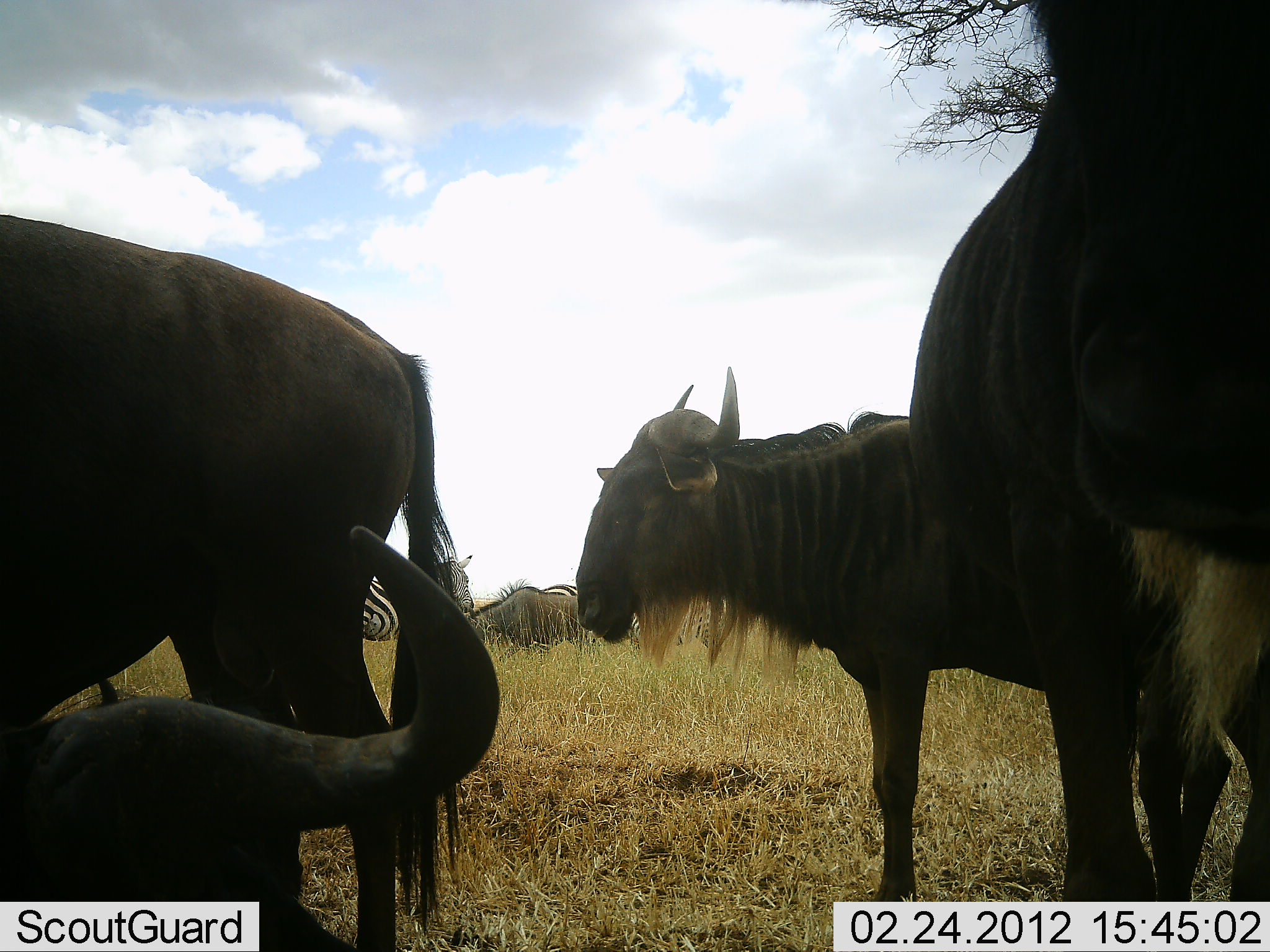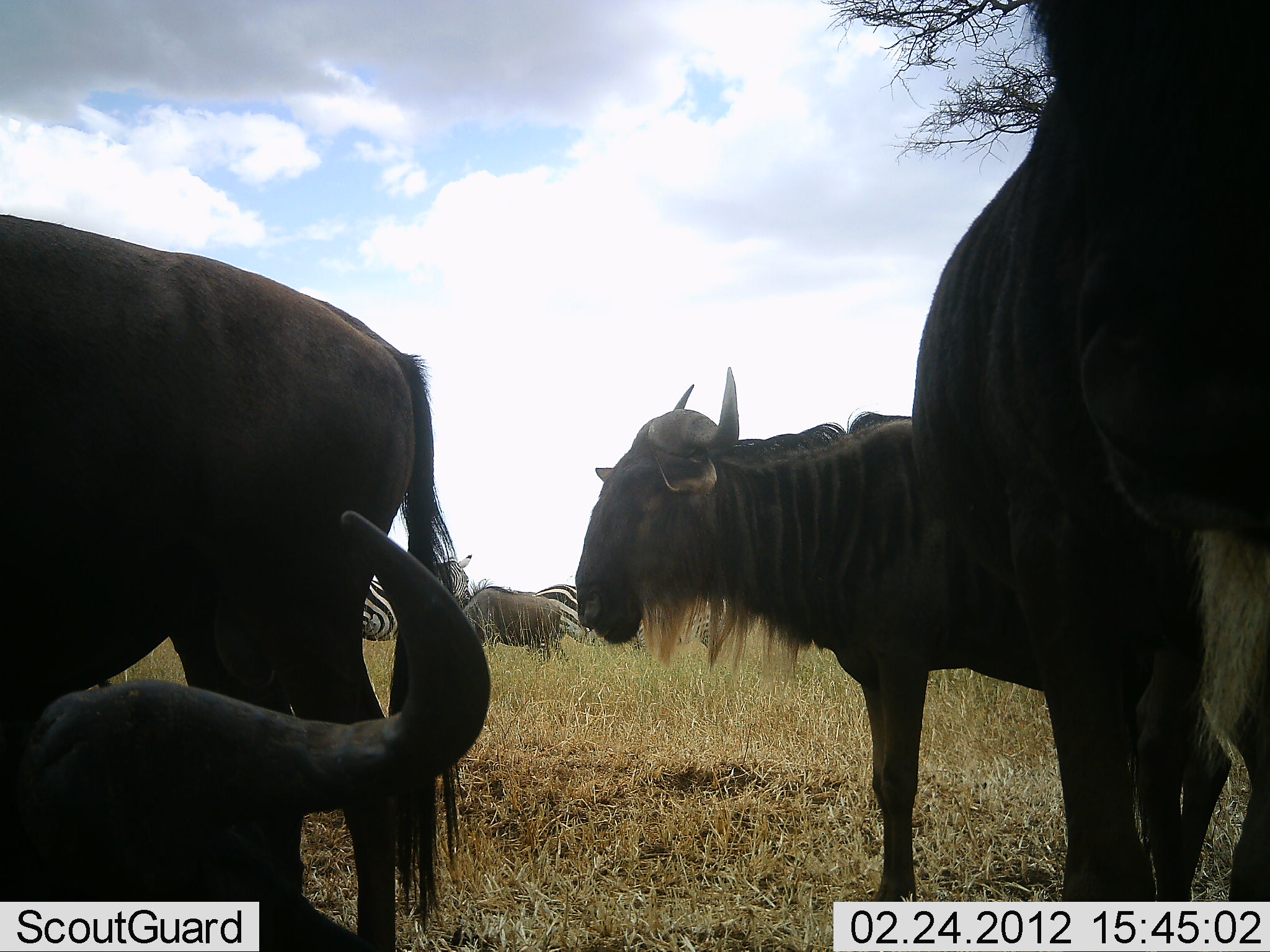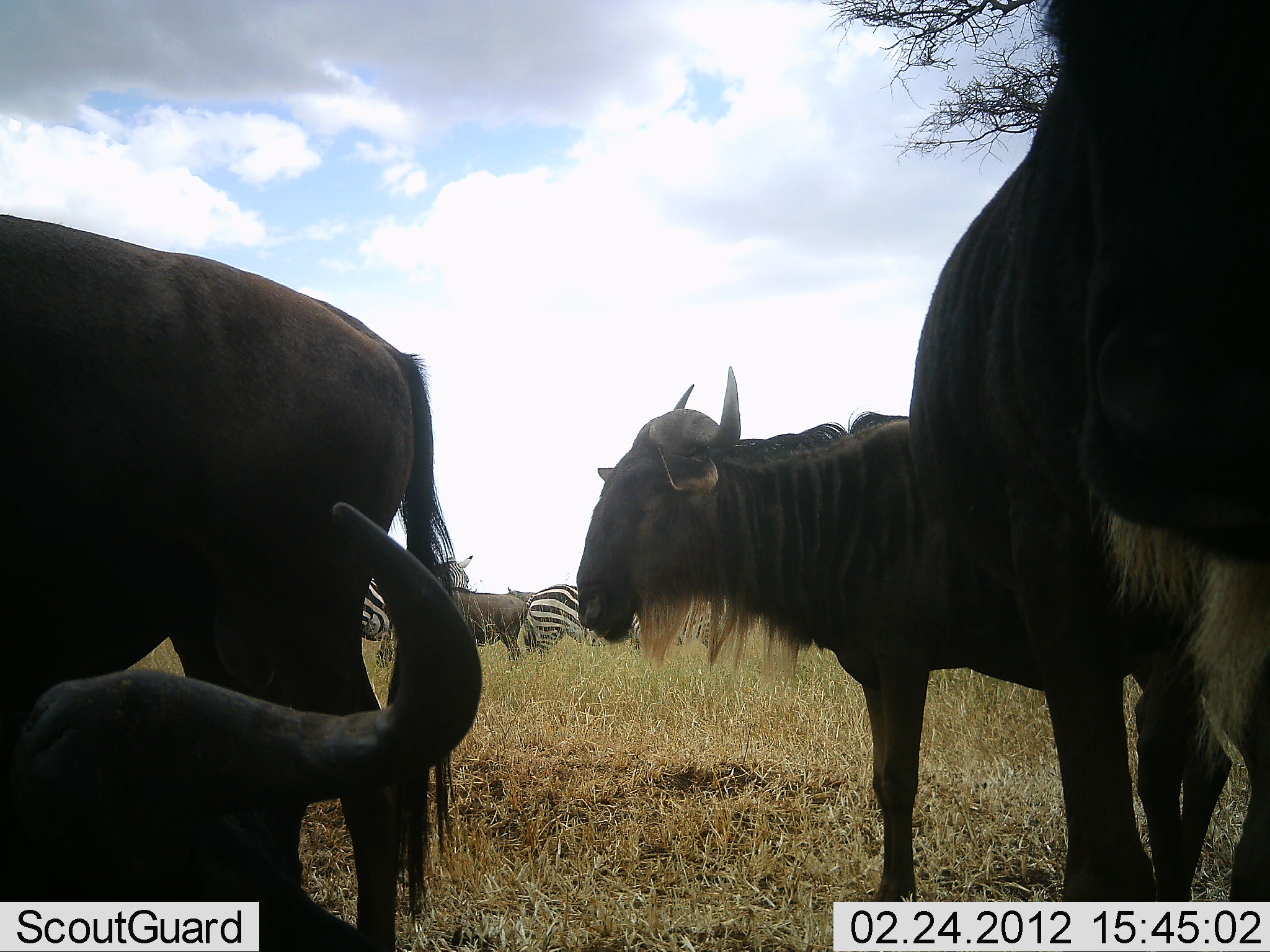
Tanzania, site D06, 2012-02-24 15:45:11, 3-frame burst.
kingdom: Animalia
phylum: Chordata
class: Mammalia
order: Artiodactyla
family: Bovidae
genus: Connochaetes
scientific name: Connochaetes taurinus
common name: blue wildebeest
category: wildebeest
Wildebeest (blue wildebeest) (Connochaetes taurinus), count 5. Behavior (volunteer vote fractions): standing 95%, resting 63%, moving 21%, interacting 0%. Young present (vote fraction): 0%. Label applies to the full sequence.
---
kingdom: Animalia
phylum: Chordata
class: Mammalia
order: Perissodactyla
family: Equidae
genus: Equus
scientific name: Equus quagga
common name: plains zebra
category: zebra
Zebra (plains zebra) (Equus quagga), count 2. Behavior (volunteer vote fractions): standing 94%, resting 6%, moving 0%, interacting 0%. Young present (vote fraction): 0%. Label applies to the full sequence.